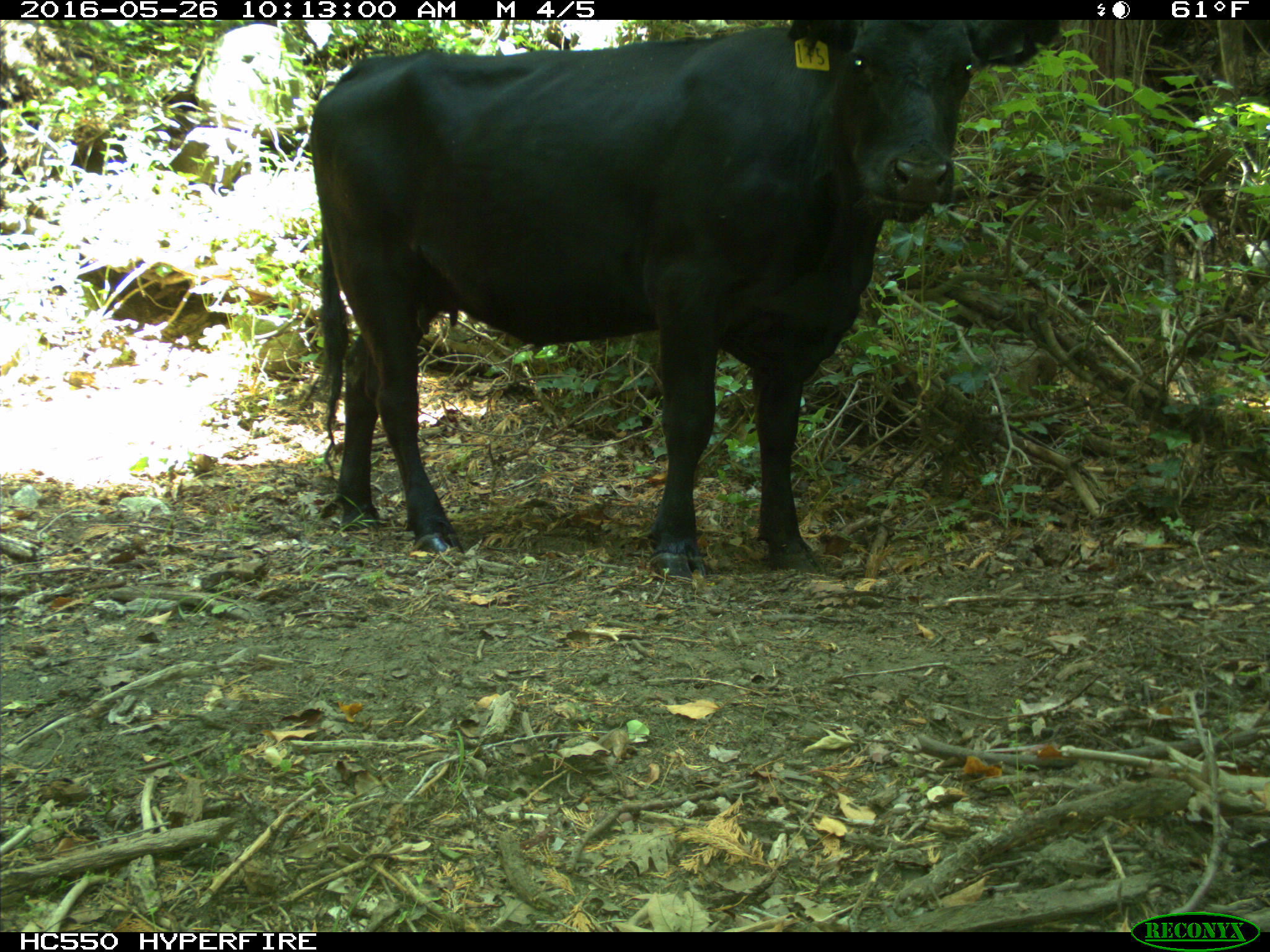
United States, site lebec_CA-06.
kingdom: Animalia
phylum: Chordata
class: Mammalia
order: Artiodactyla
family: Bovidae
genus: Bos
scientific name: Bos taurus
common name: domestic cow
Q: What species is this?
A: Bos taurus (domestic cow).